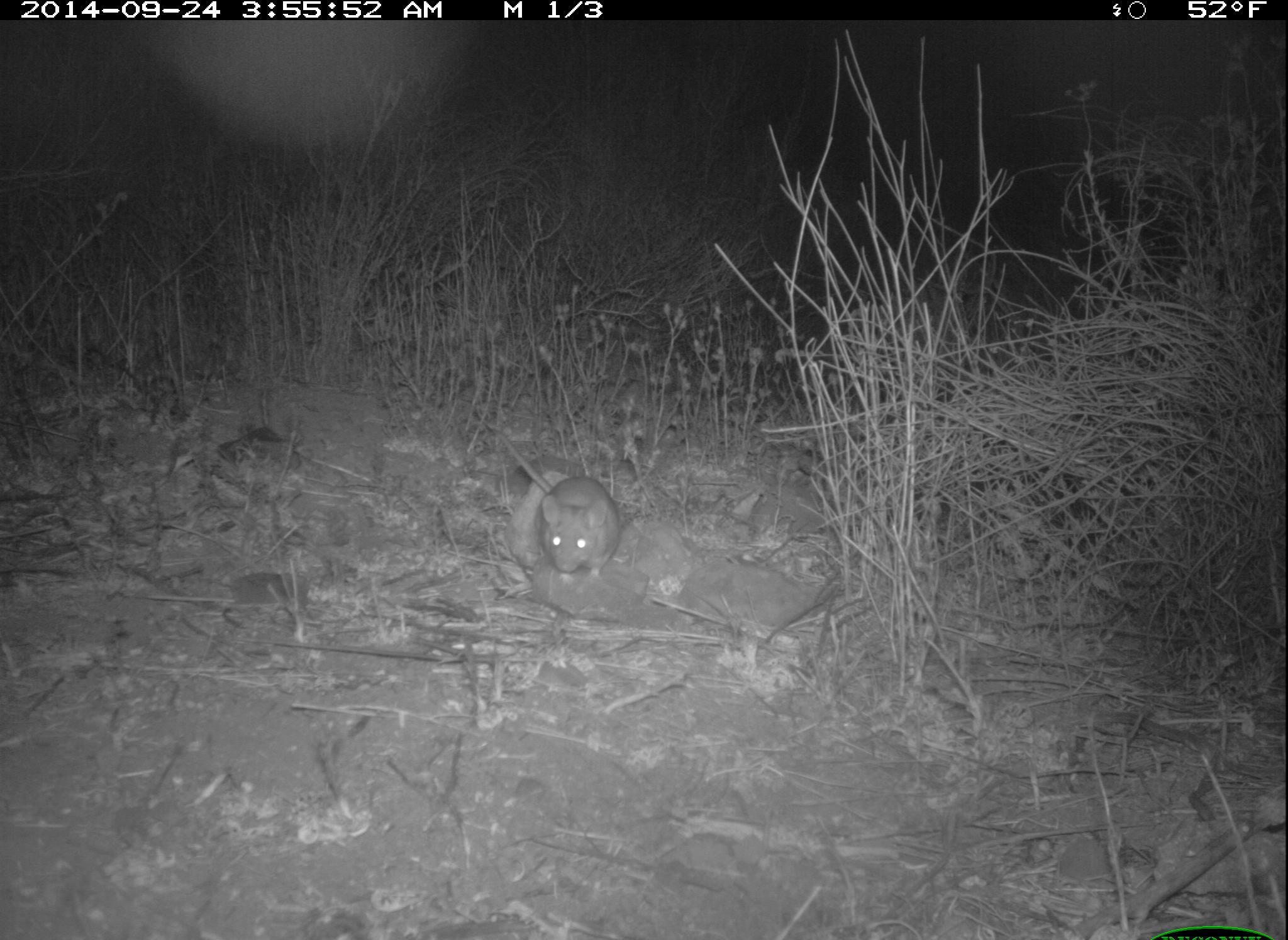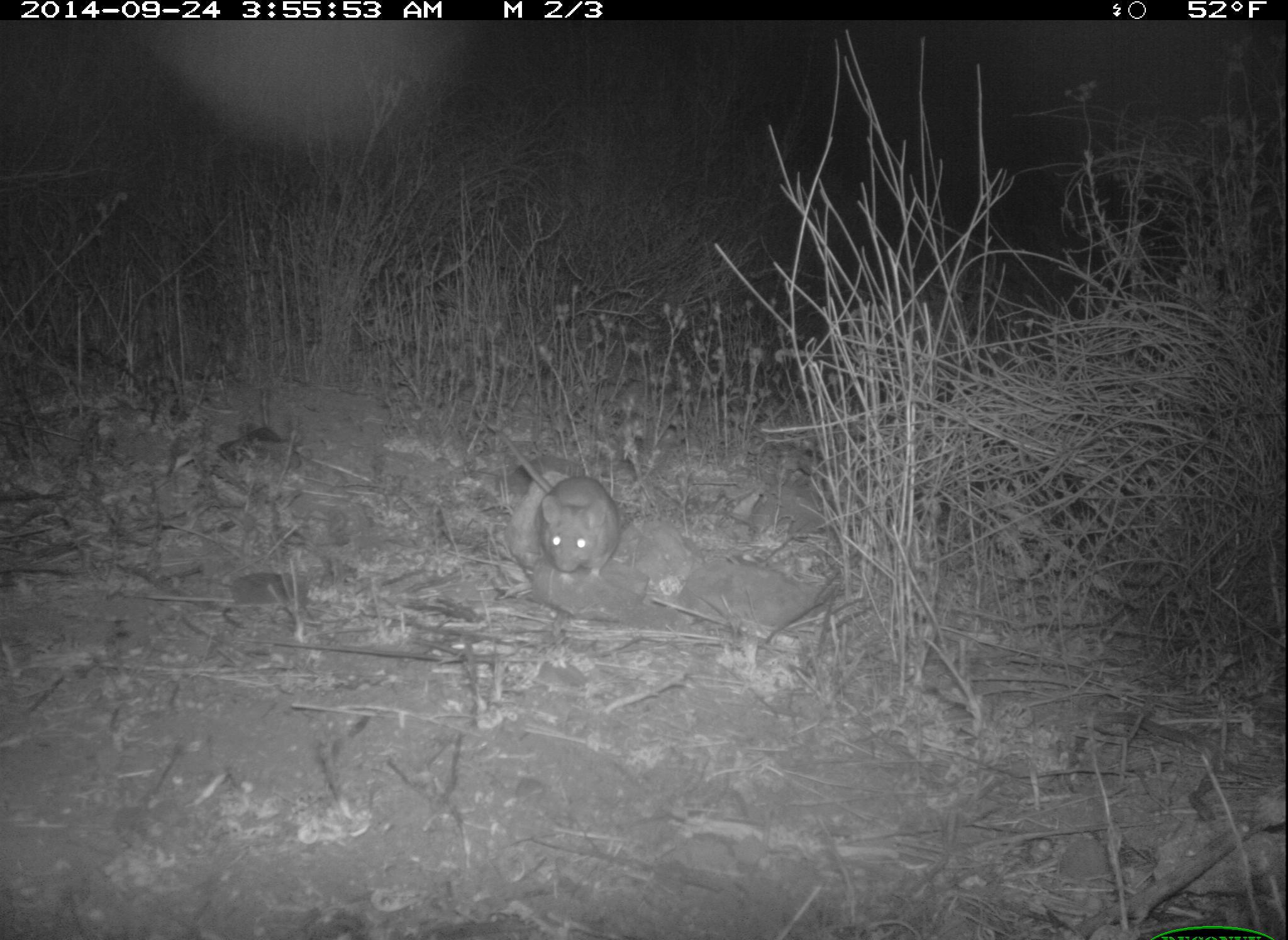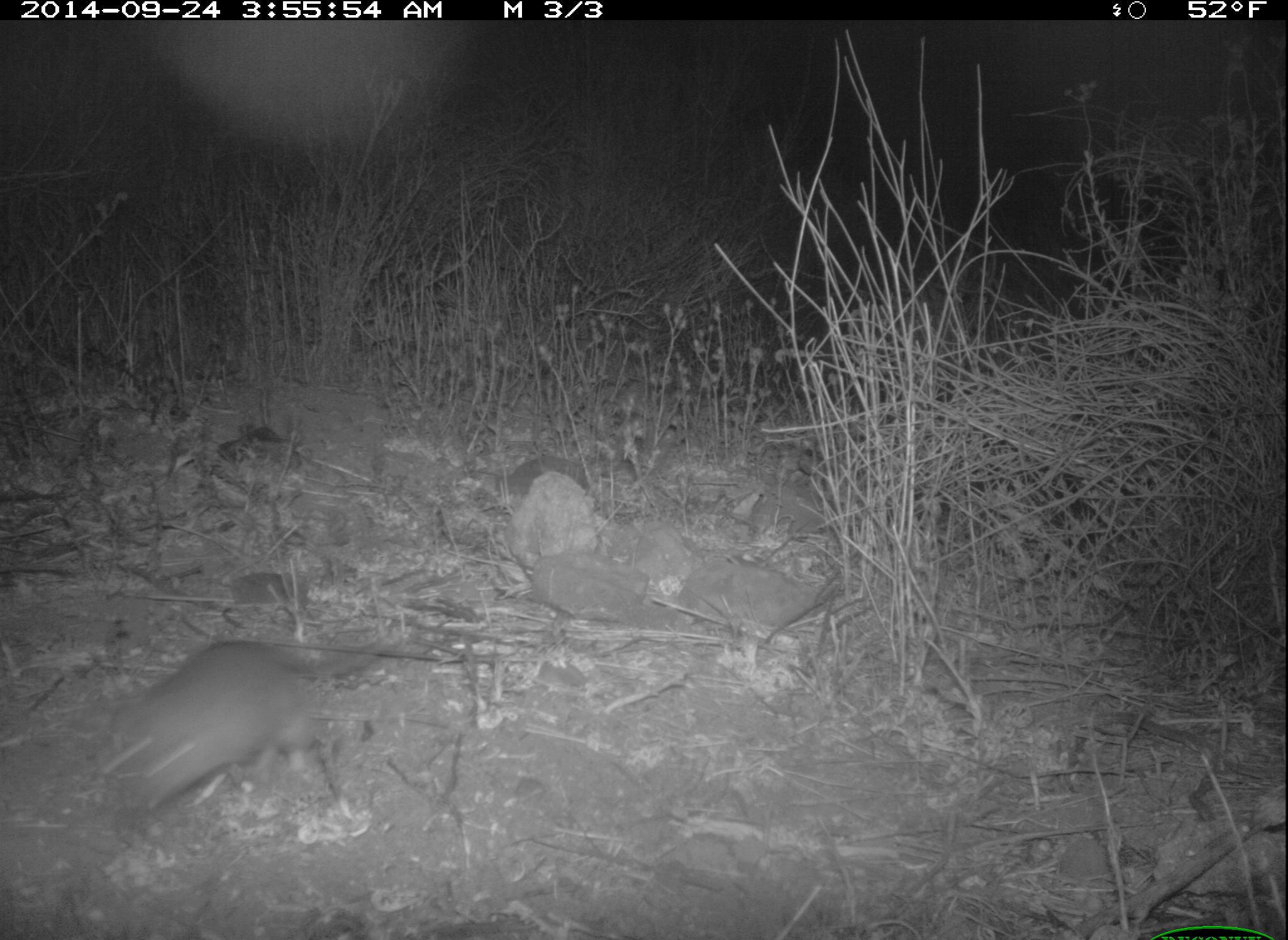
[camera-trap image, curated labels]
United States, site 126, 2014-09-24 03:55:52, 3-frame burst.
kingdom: Animalia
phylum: Chordata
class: Mammalia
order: Rodentia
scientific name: Rodentia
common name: rodent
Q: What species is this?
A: Rodent (Rodentia).